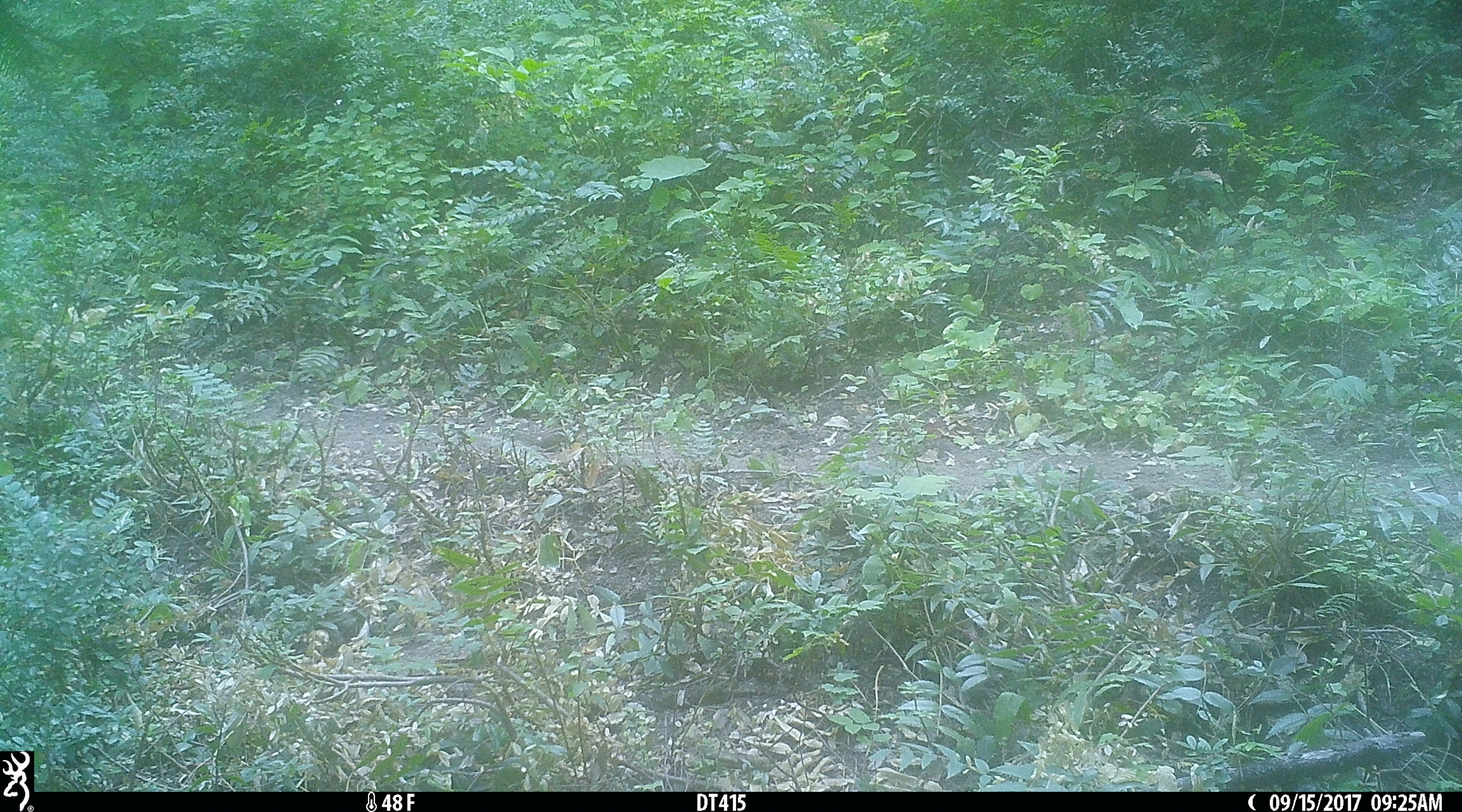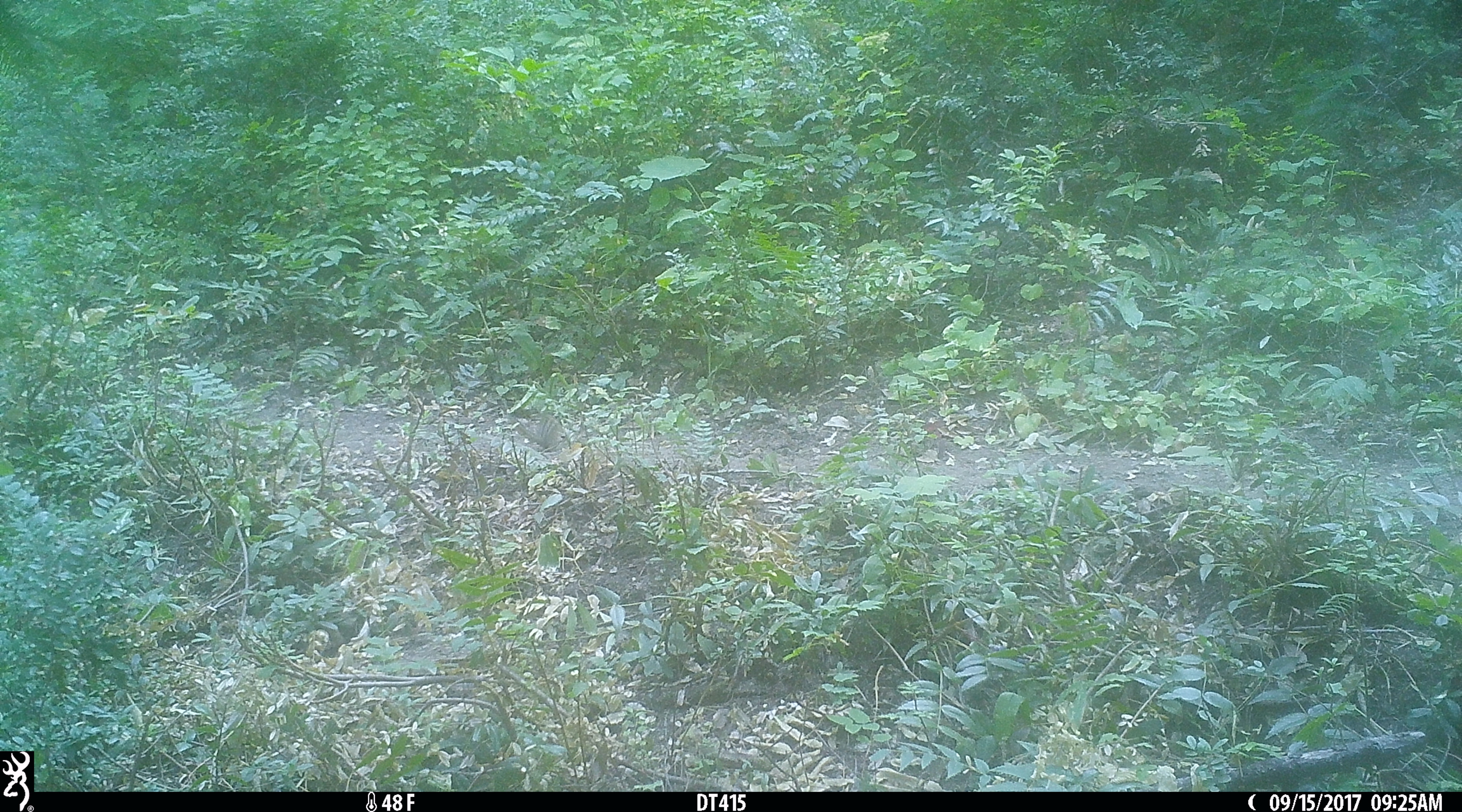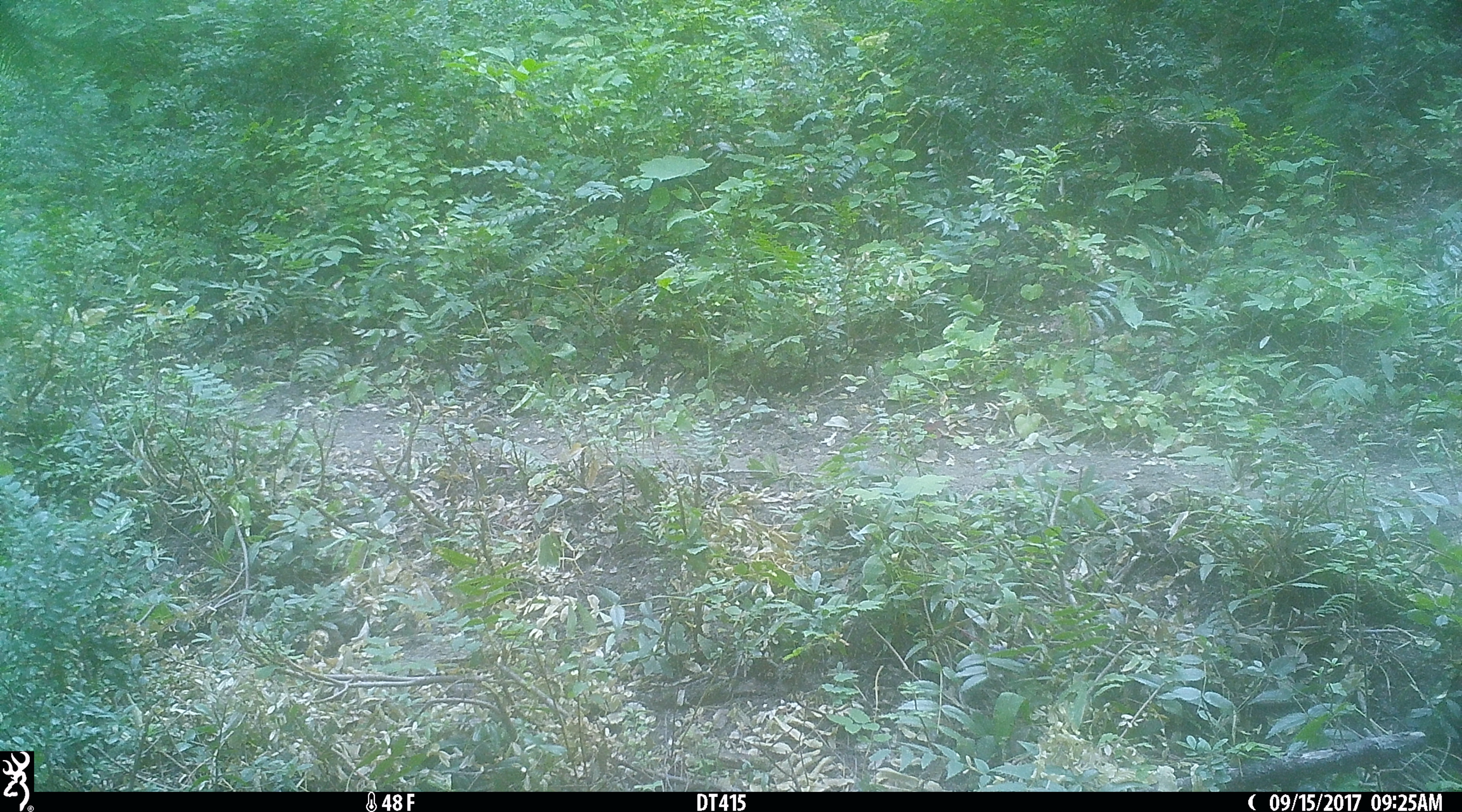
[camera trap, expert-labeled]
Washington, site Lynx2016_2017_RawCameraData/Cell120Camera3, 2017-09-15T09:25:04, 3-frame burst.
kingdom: Animalia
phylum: Chordata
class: Mammalia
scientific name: Mammalia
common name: small mammal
Small mammal (Mammalia). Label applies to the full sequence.